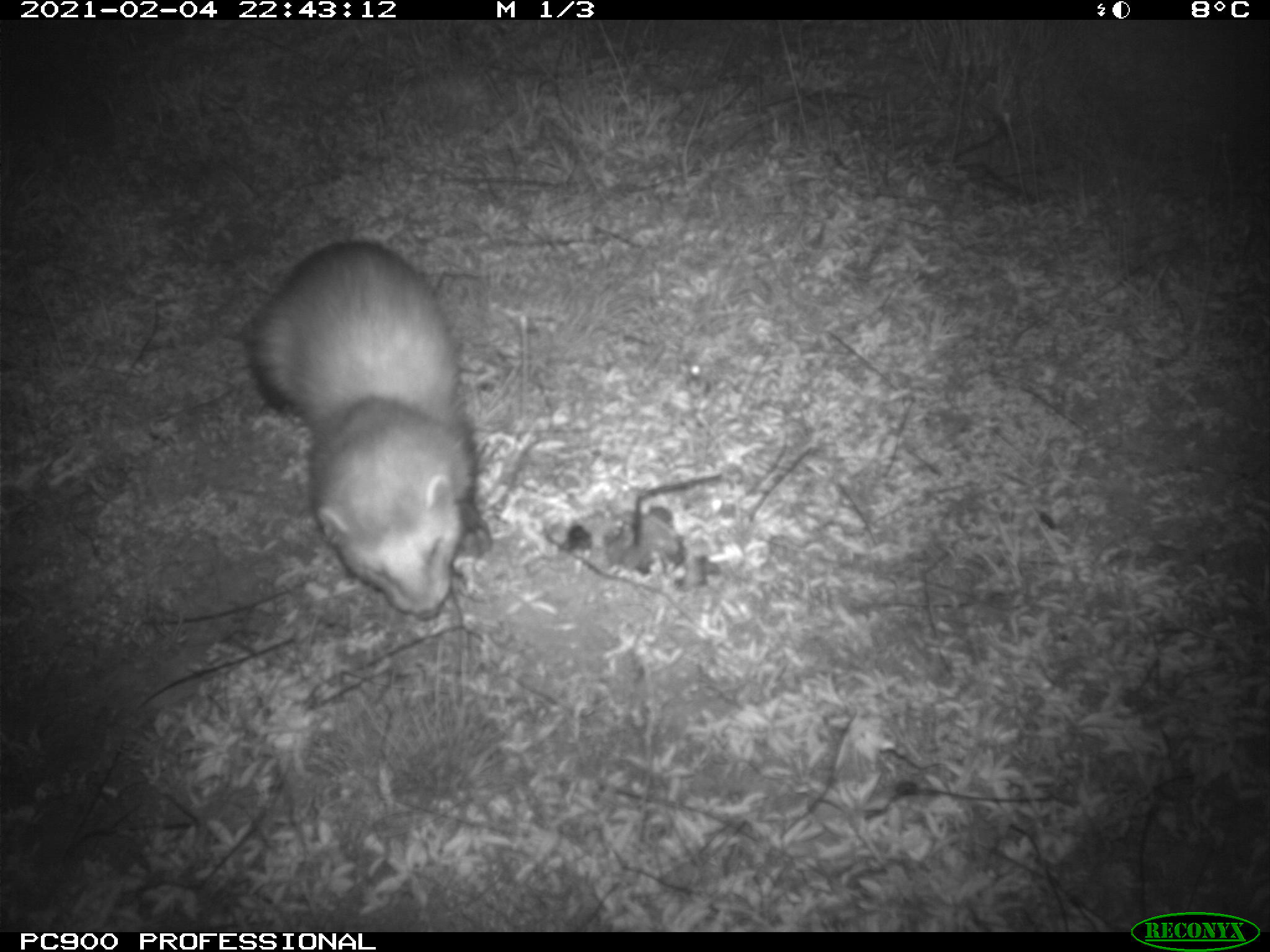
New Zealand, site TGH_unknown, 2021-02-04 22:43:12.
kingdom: Animalia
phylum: Chordata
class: Mammalia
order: Carnivora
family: Mustelidae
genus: Mustela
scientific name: Mustela furo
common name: ferret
Ferret (Mustela furo).